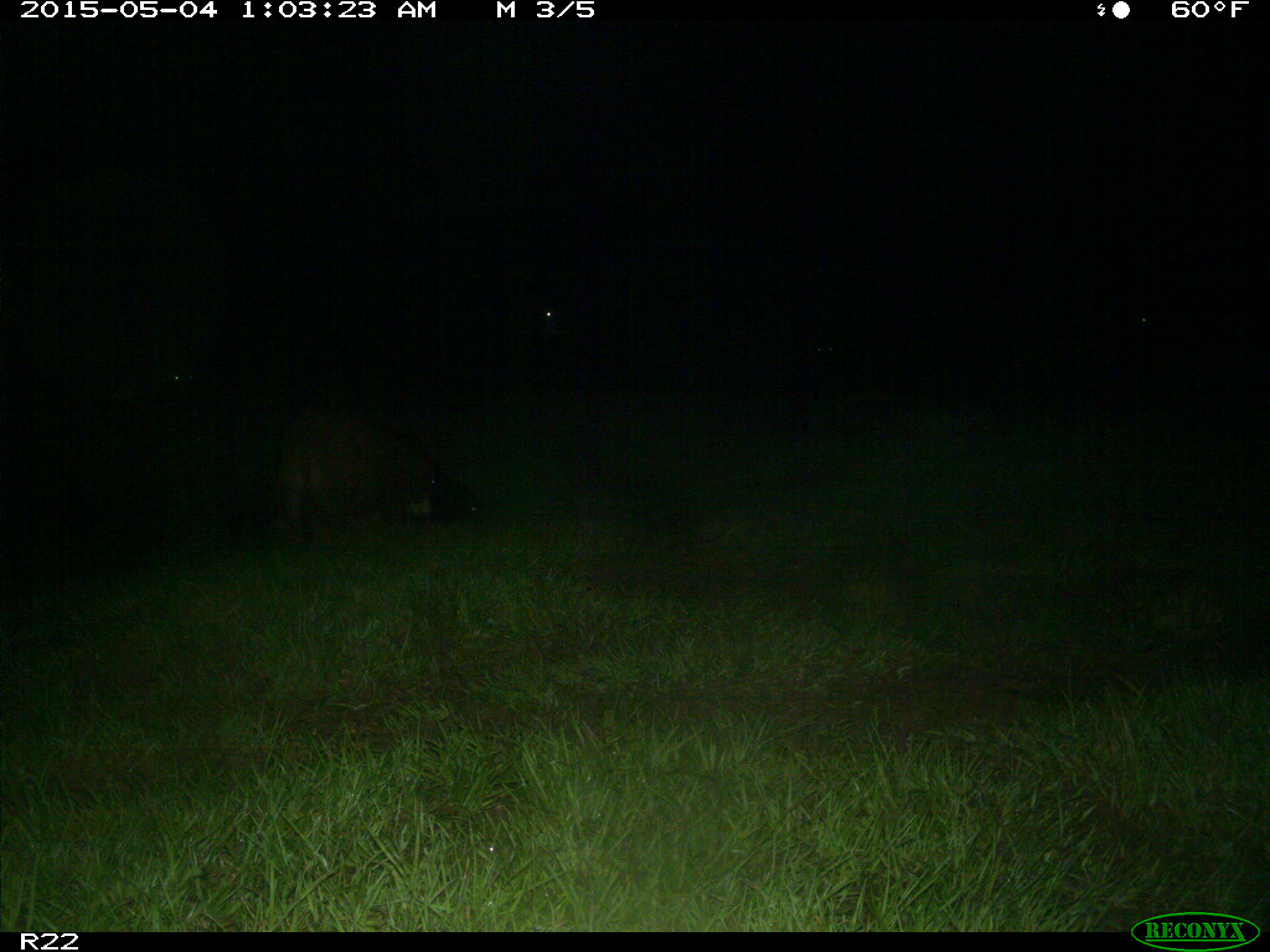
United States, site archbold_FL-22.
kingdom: Animalia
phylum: Chordata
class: Mammalia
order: Artiodactyla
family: Bovidae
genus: Bos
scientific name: Bos taurus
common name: domestic cow